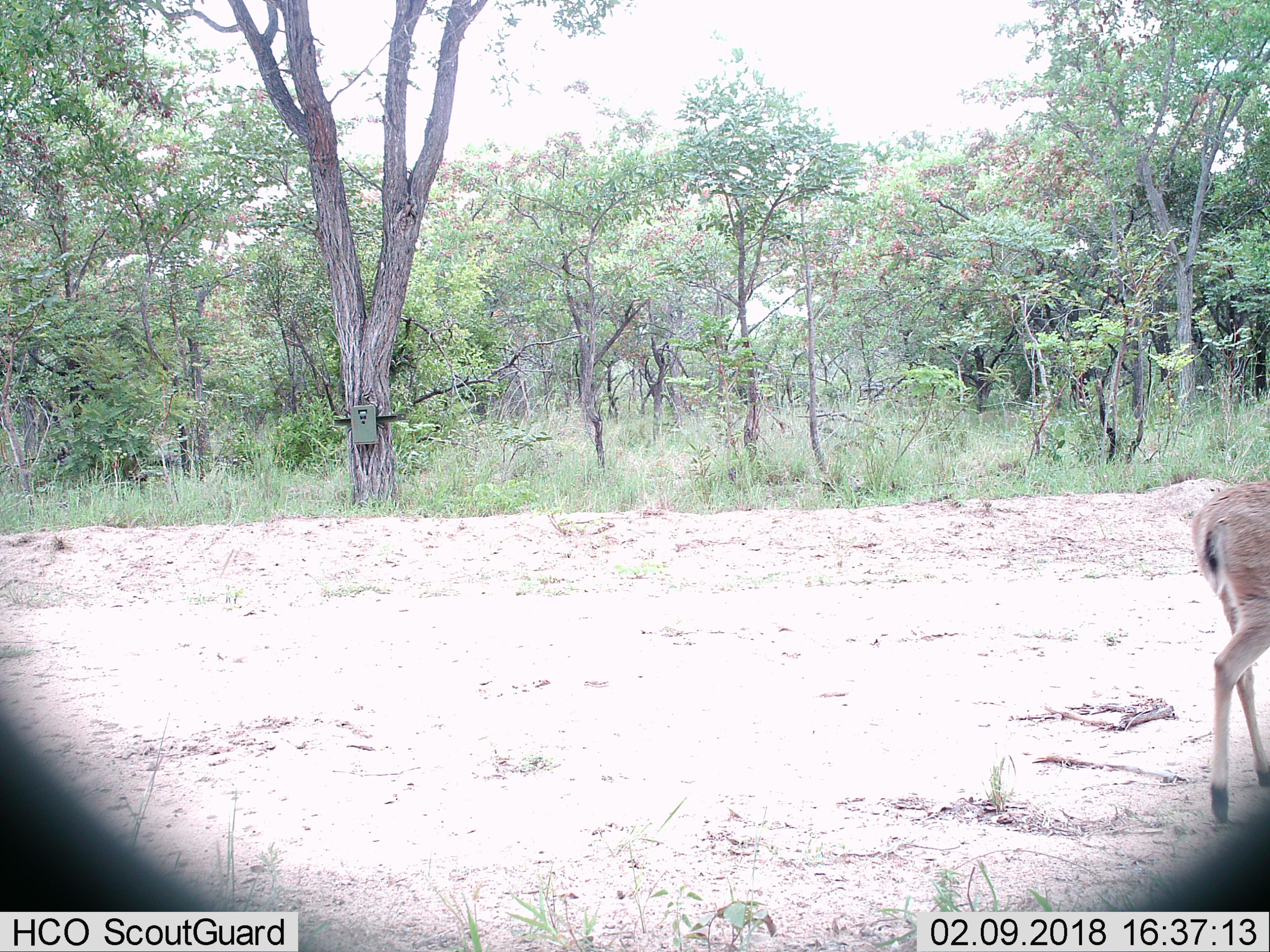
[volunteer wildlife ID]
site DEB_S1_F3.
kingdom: Animalia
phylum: Chordata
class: Mammalia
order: Artiodactyla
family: Bovidae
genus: Sylvicapra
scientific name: Sylvicapra grimmia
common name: common duiker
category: duikercommongrey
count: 1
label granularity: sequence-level